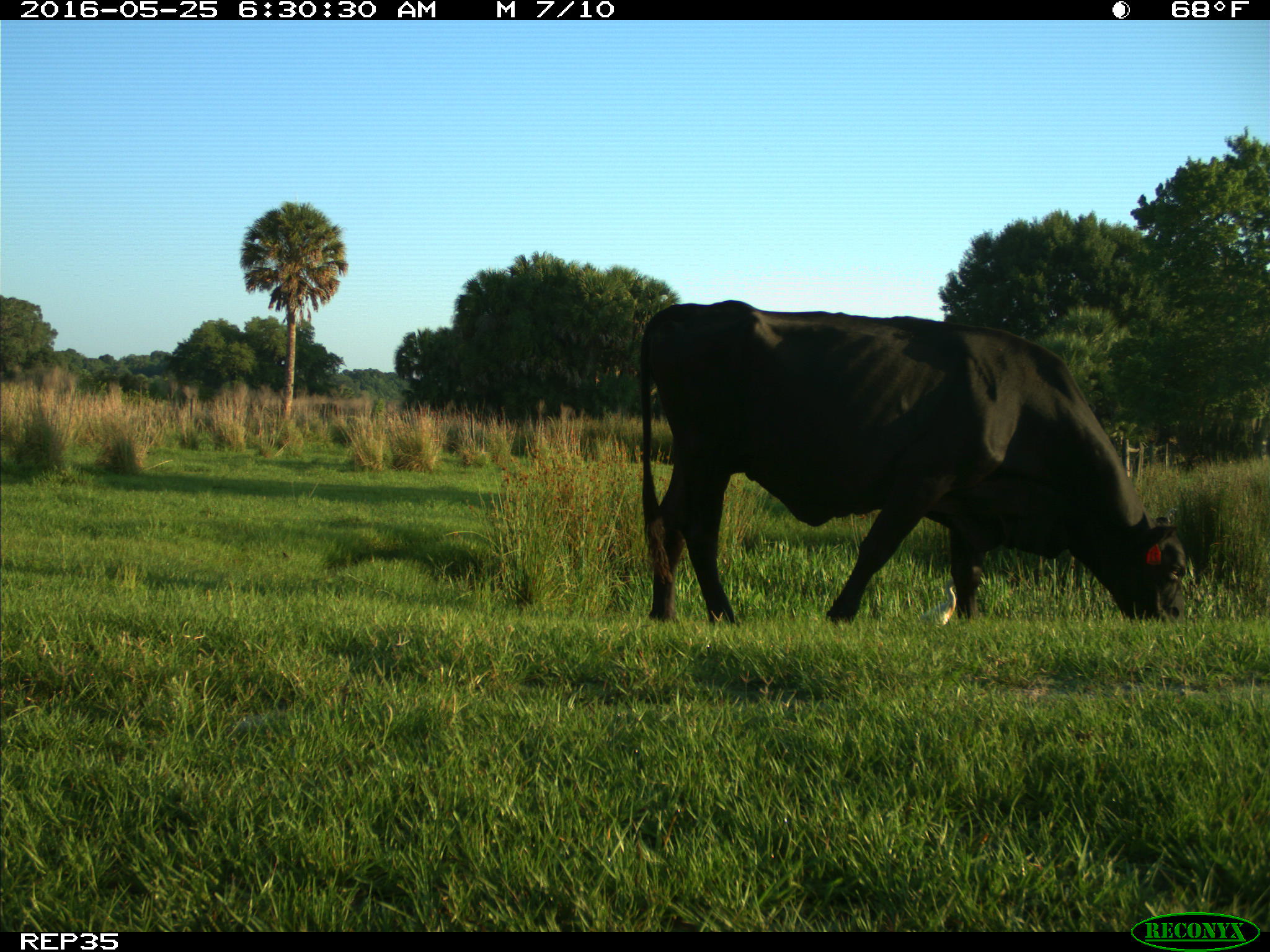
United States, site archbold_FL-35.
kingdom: Animalia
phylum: Chordata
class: Mammalia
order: Artiodactyla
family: Bovidae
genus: Bos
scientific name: Bos taurus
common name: domestic cow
Bos taurus (domestic cow).